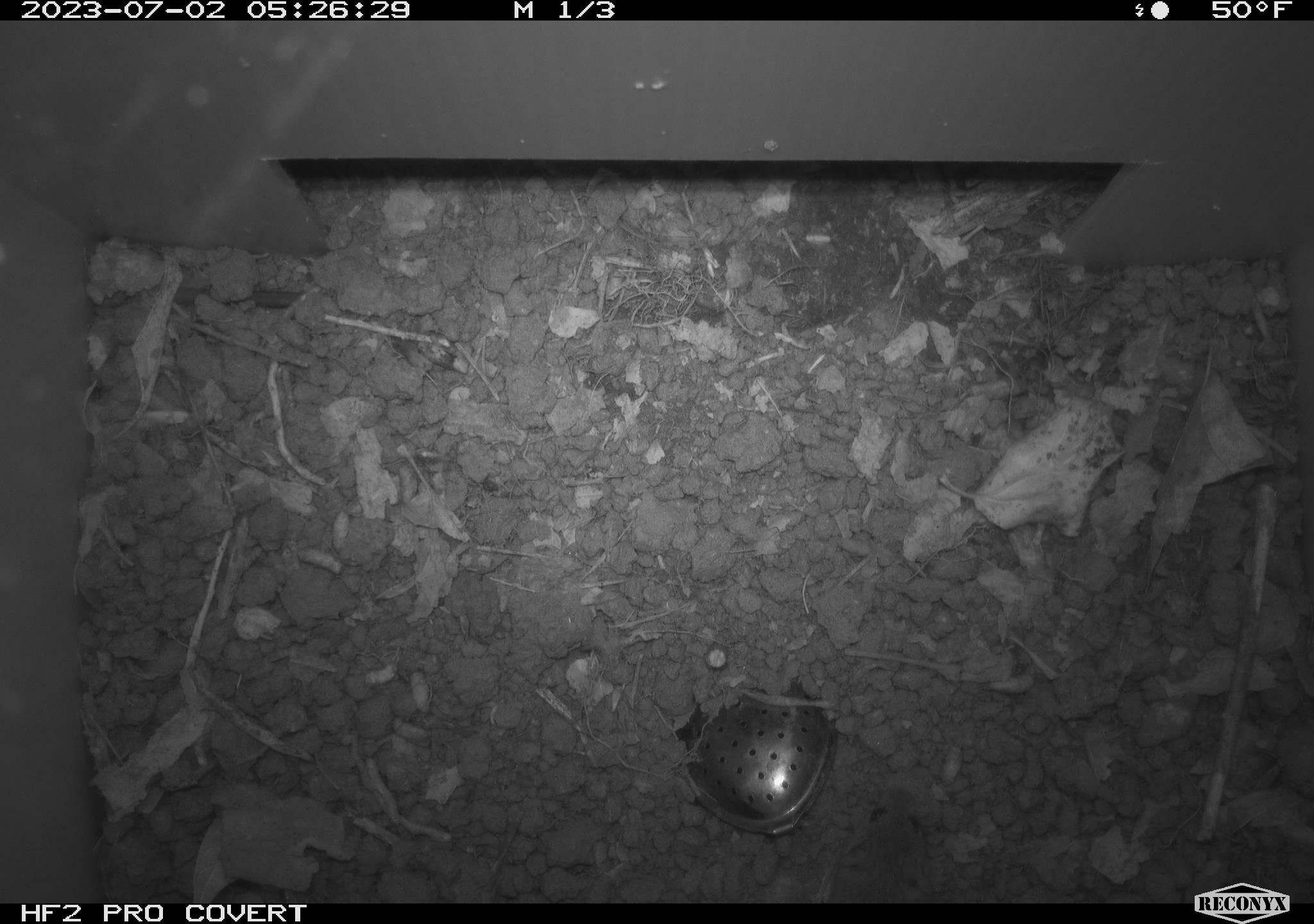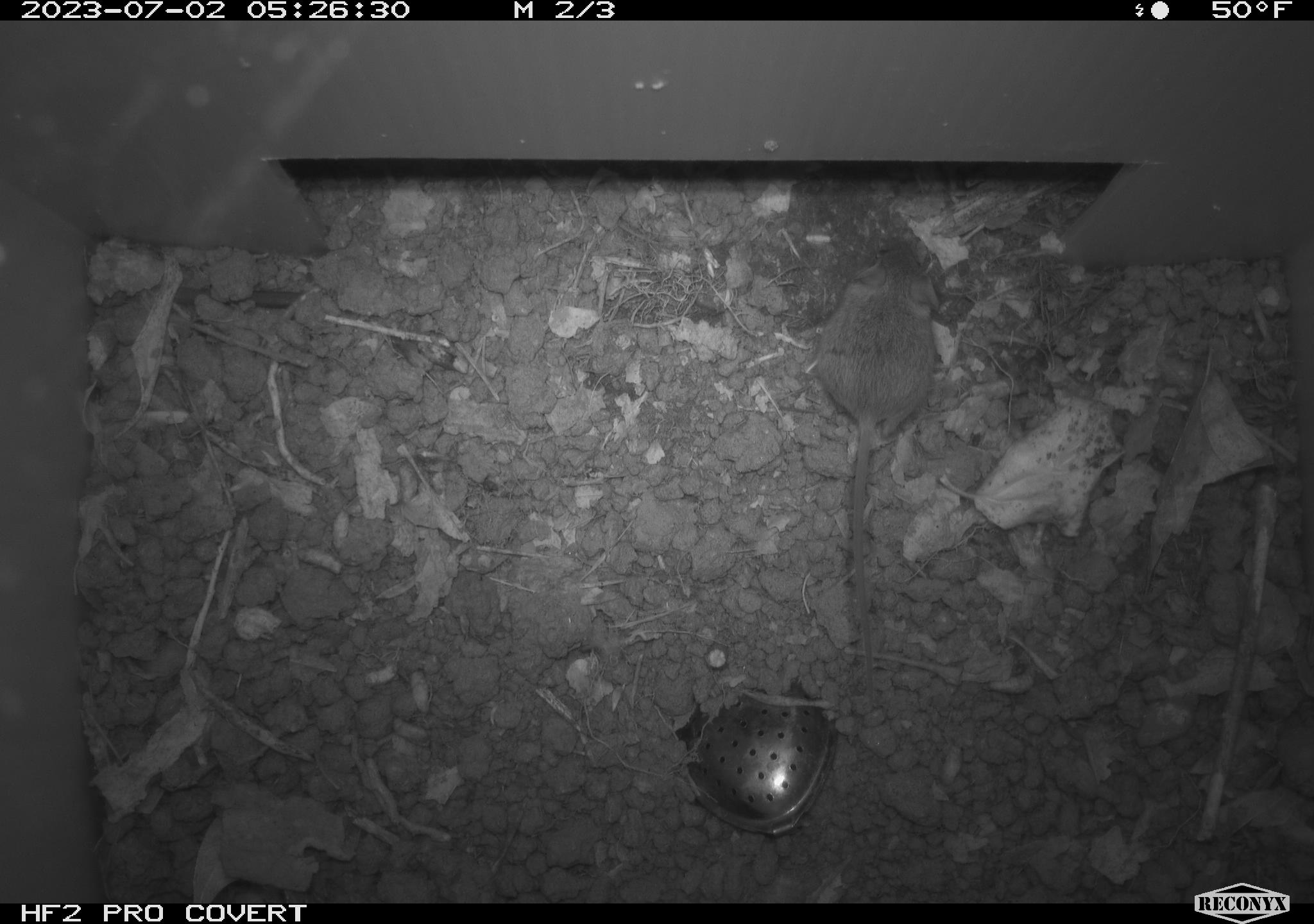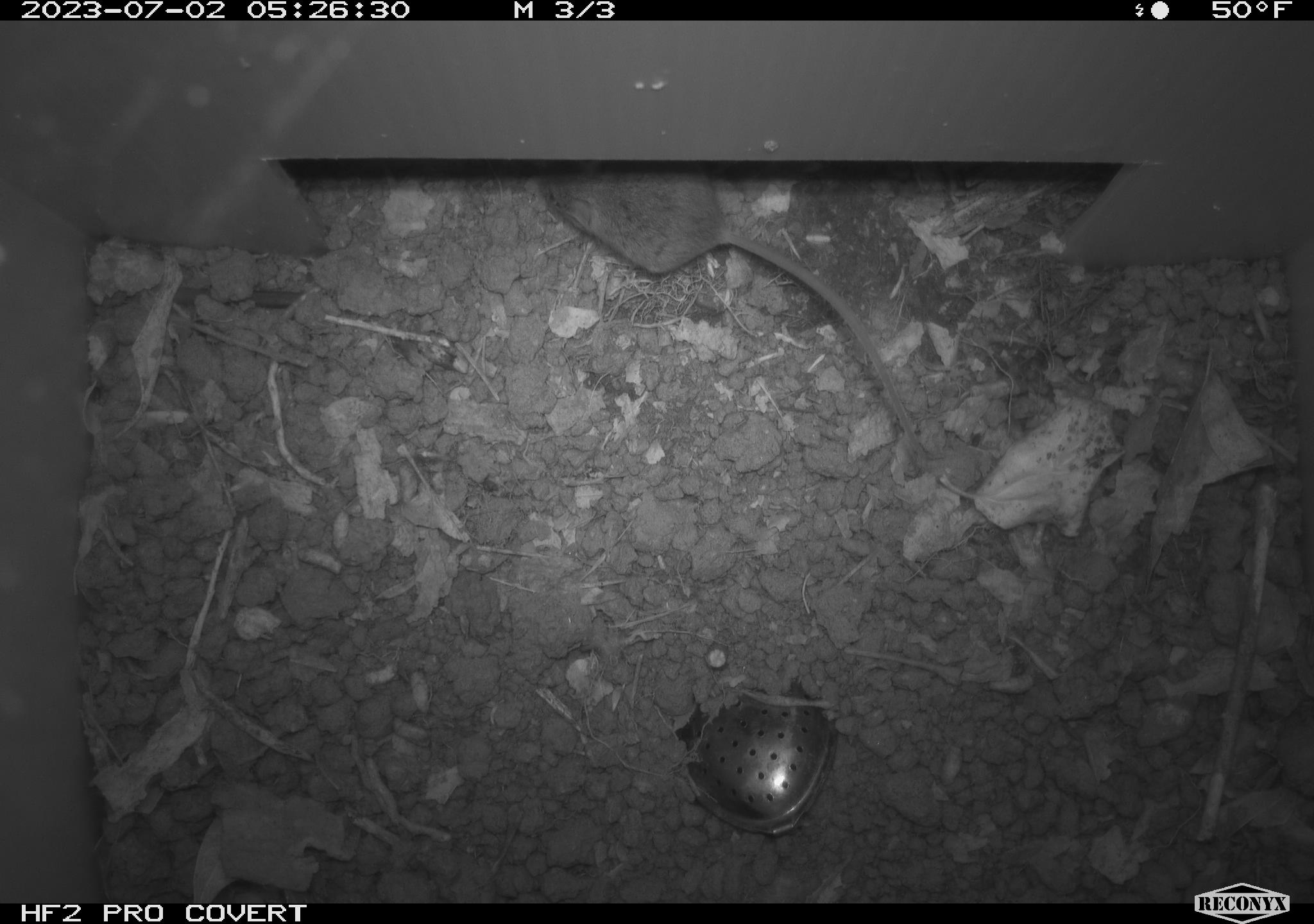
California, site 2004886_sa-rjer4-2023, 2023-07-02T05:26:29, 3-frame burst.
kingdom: Animalia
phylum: Chordata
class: Mammalia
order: Rodentia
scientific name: Rodentia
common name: mouse species